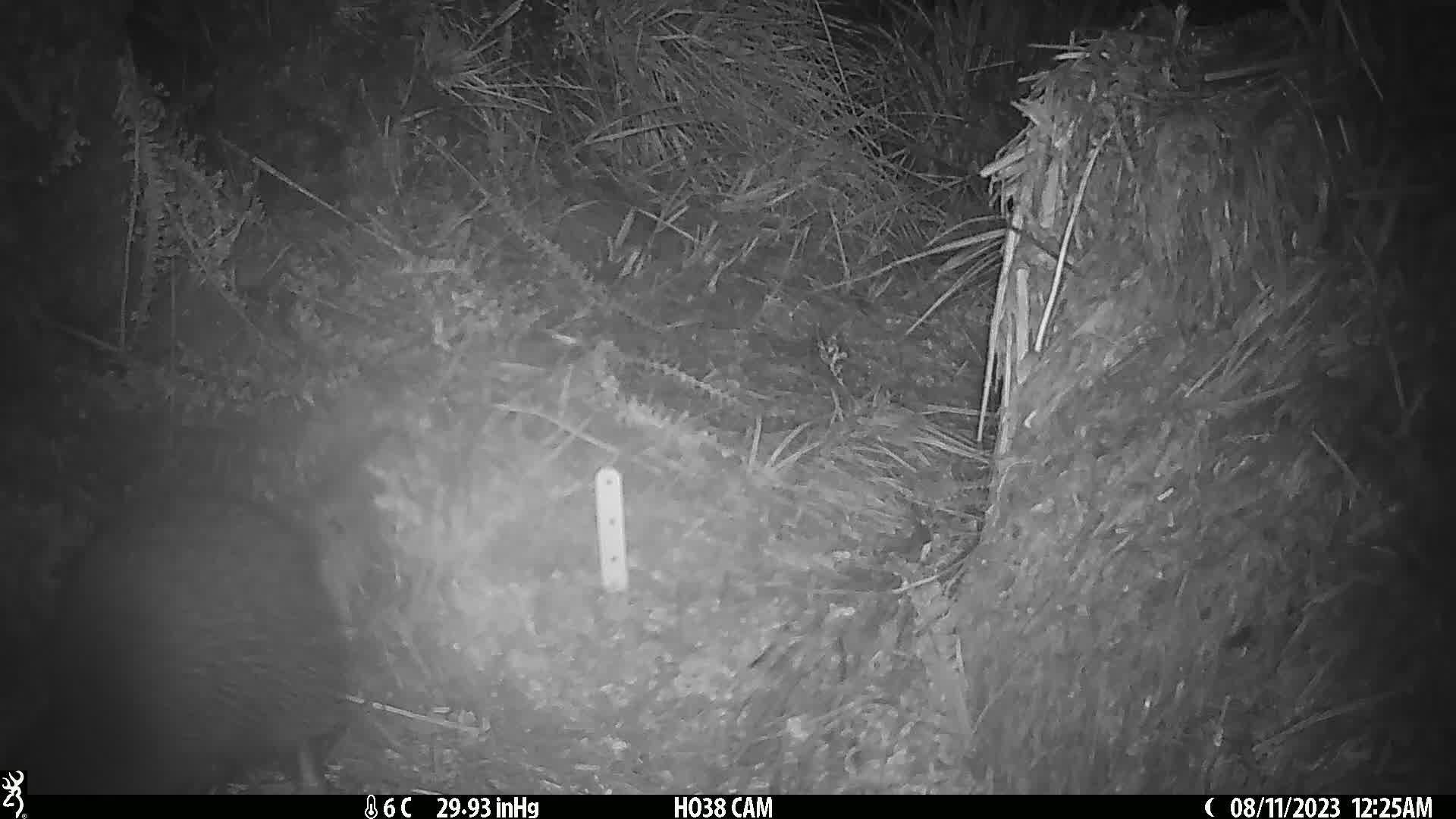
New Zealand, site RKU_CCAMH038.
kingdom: Animalia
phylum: Chordata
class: Aves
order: Apterygiformes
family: Apterygidae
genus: Apteryx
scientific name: Apteryx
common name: kiwi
Kiwi (Apteryx).